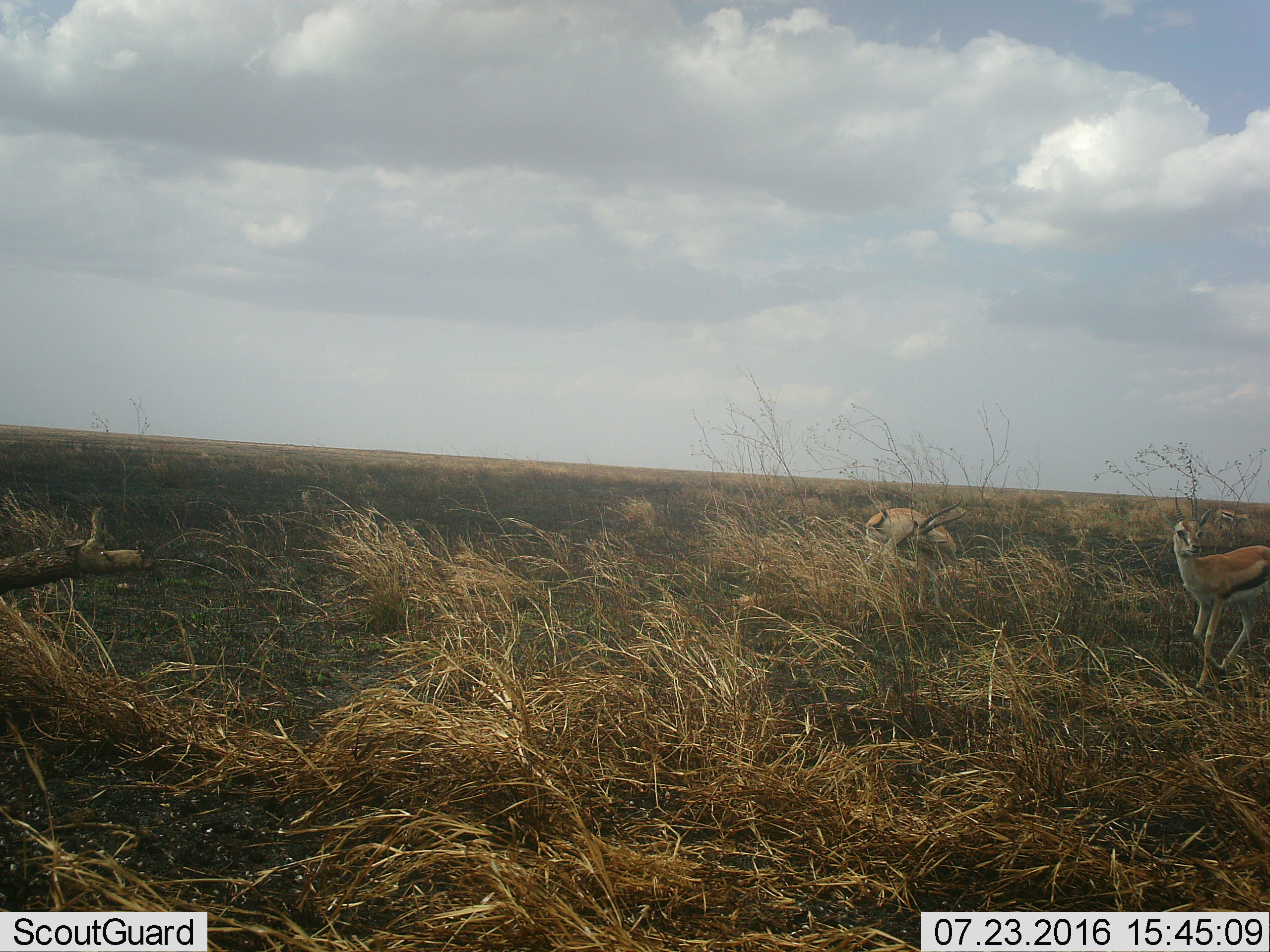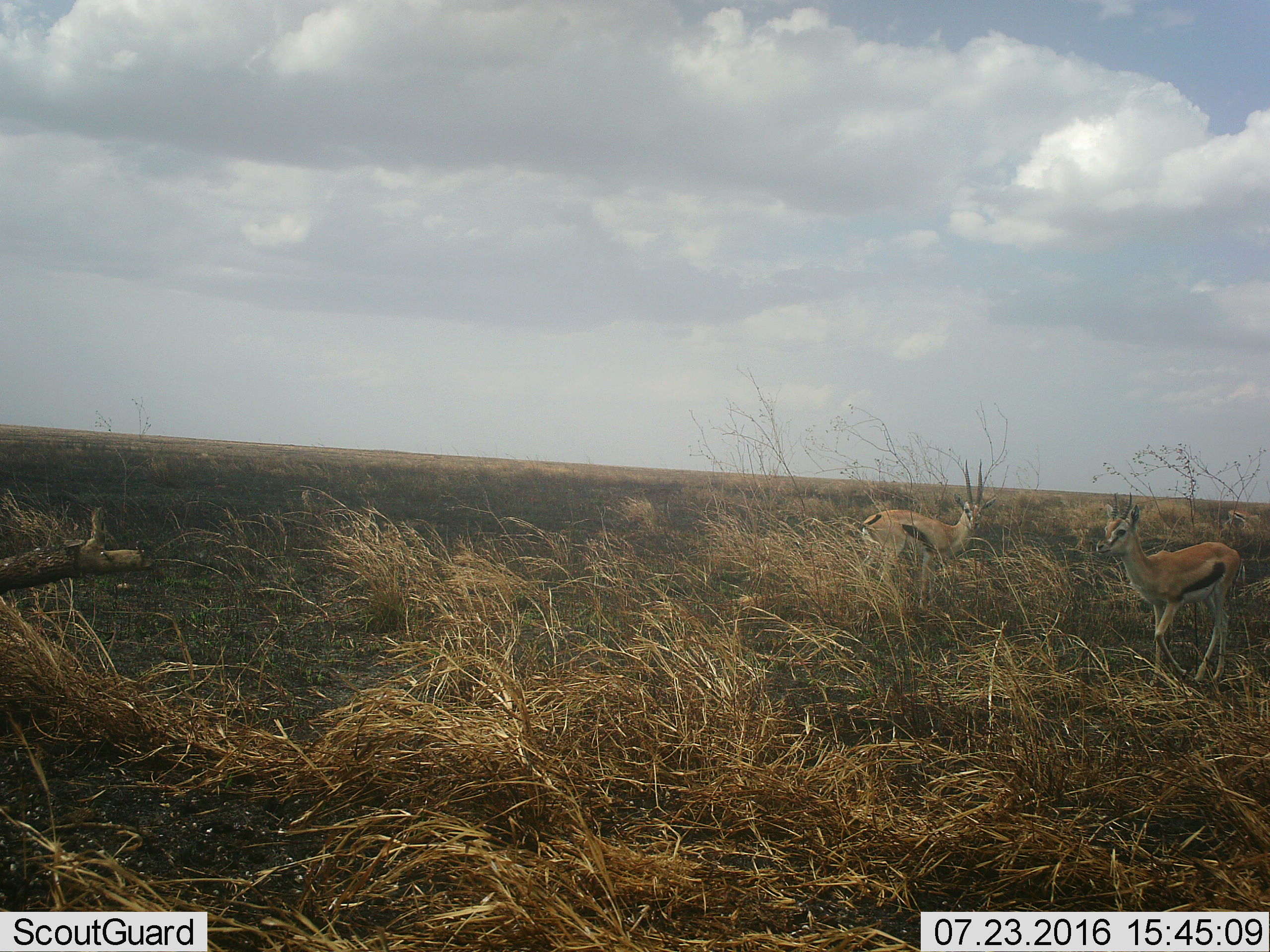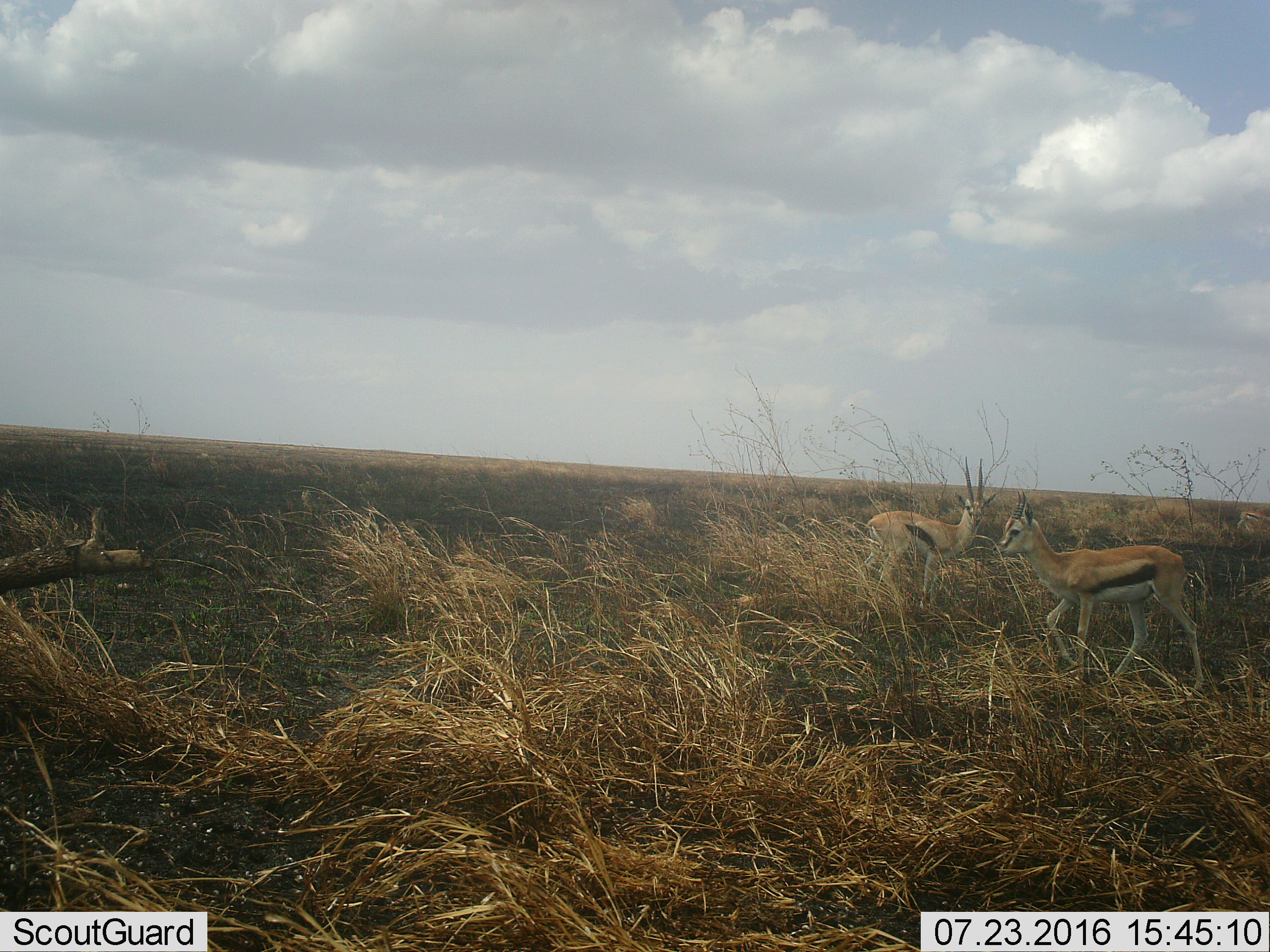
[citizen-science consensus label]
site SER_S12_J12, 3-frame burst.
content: unidentified animal